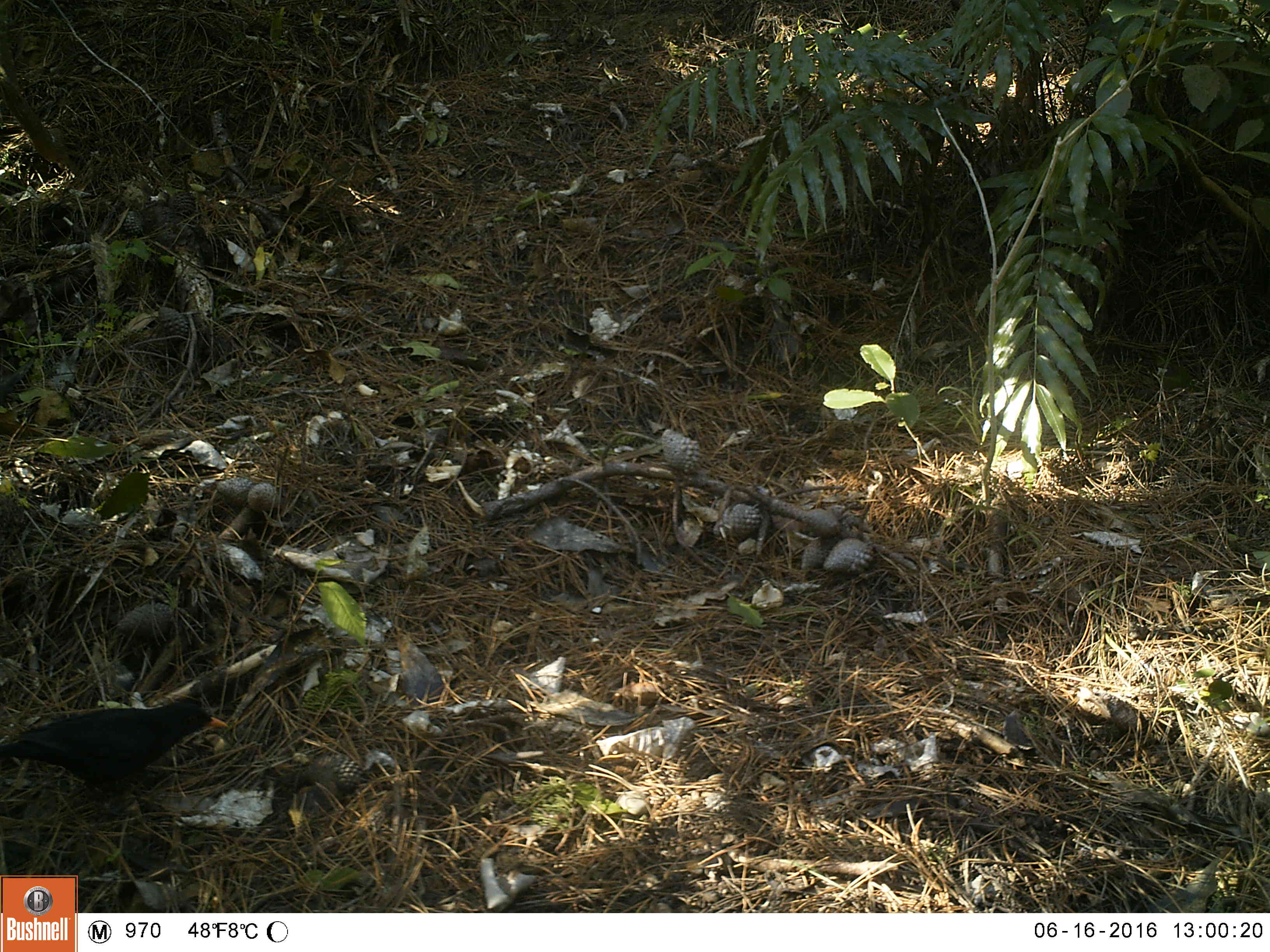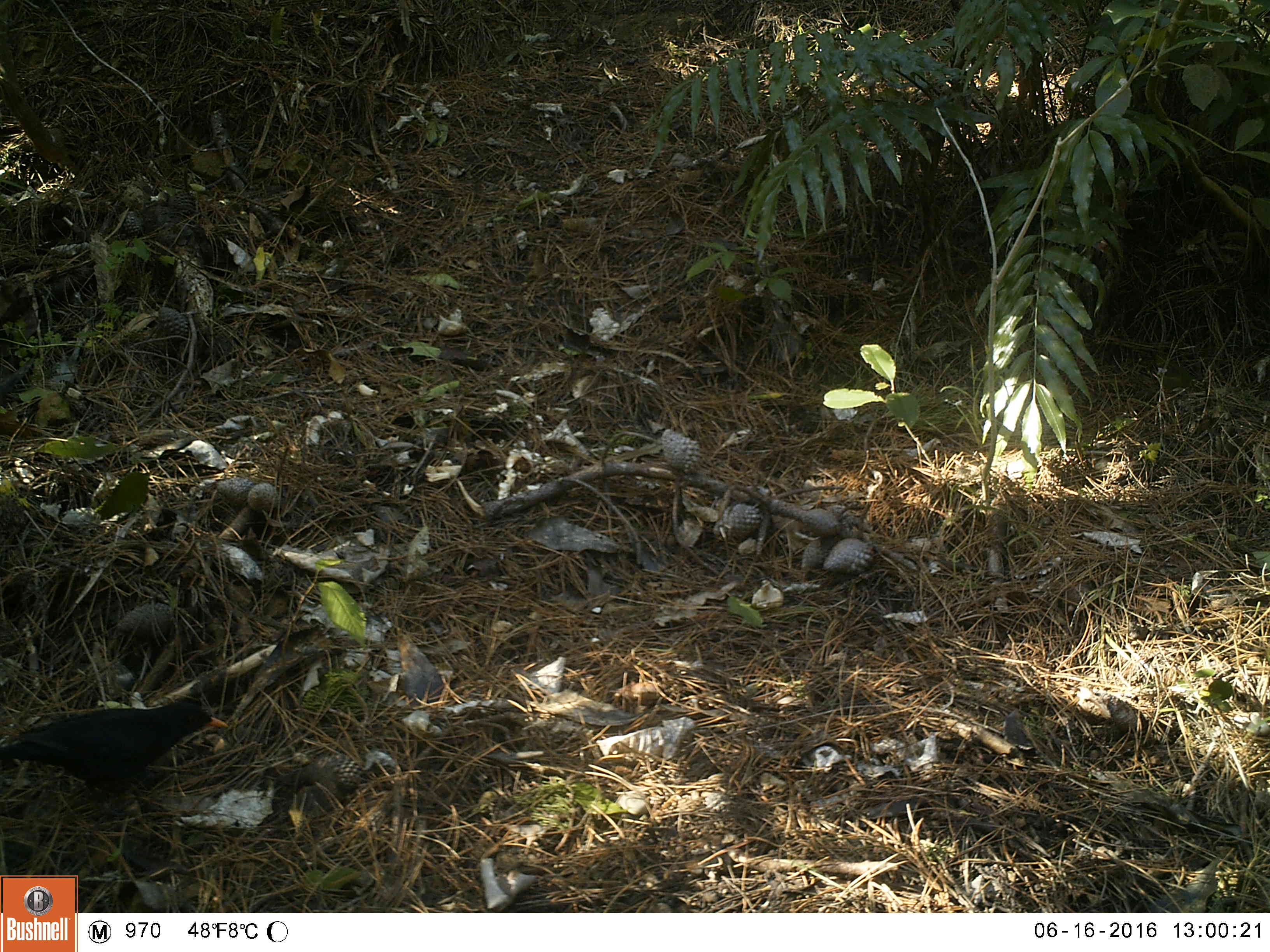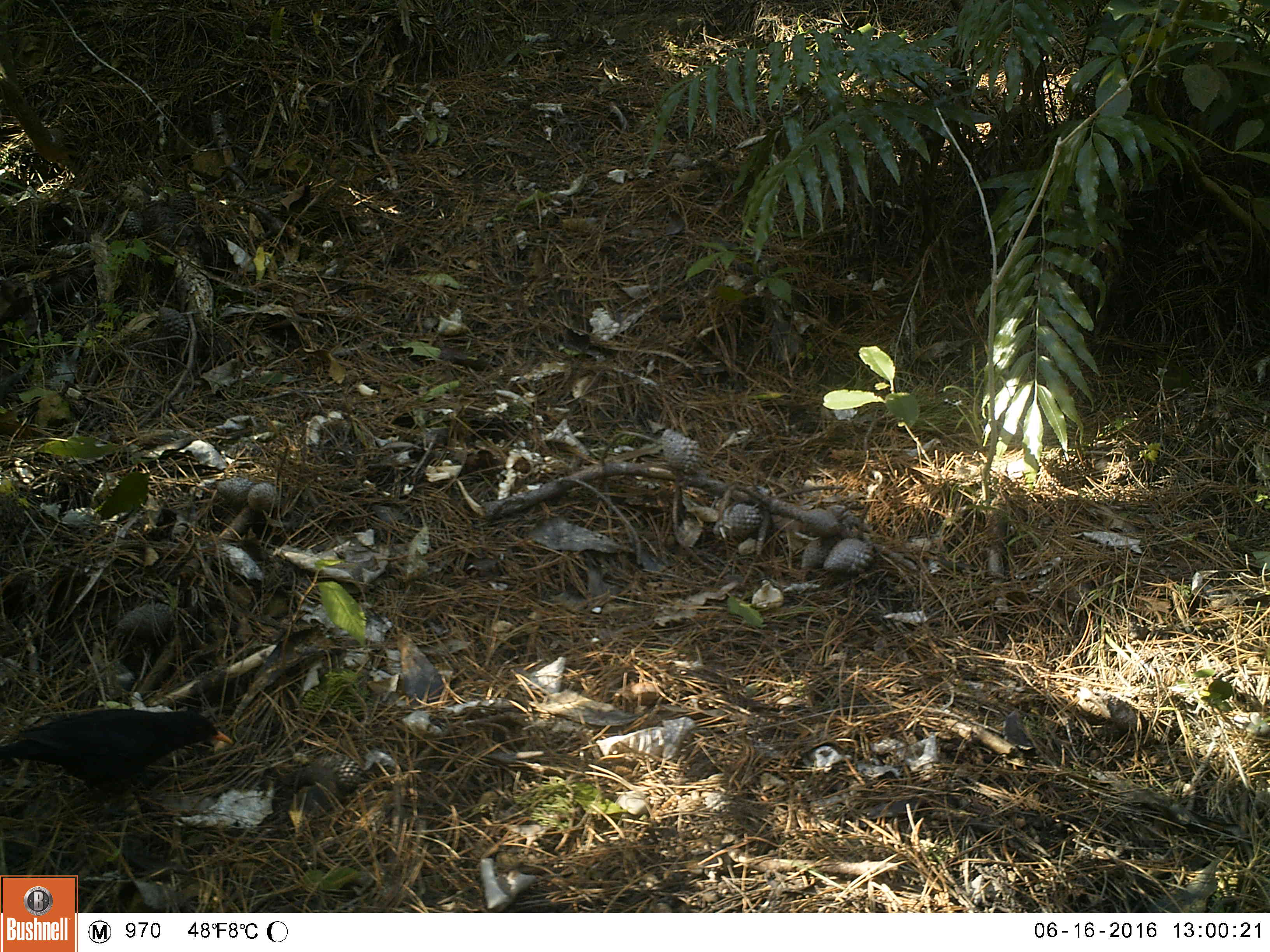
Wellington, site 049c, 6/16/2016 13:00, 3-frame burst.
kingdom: Animalia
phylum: Chordata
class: Aves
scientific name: Aves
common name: bird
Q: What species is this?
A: Bird (Aves).